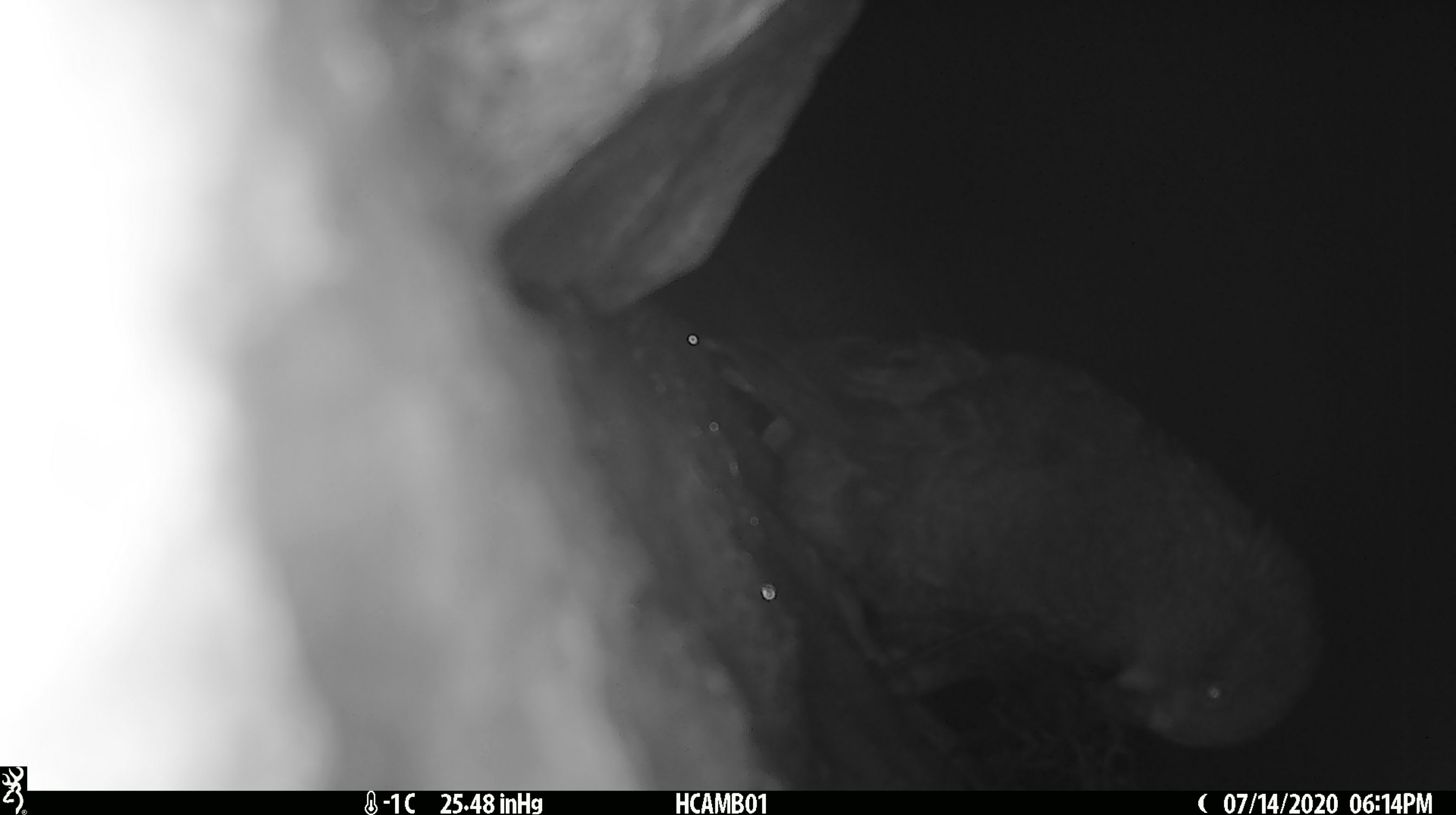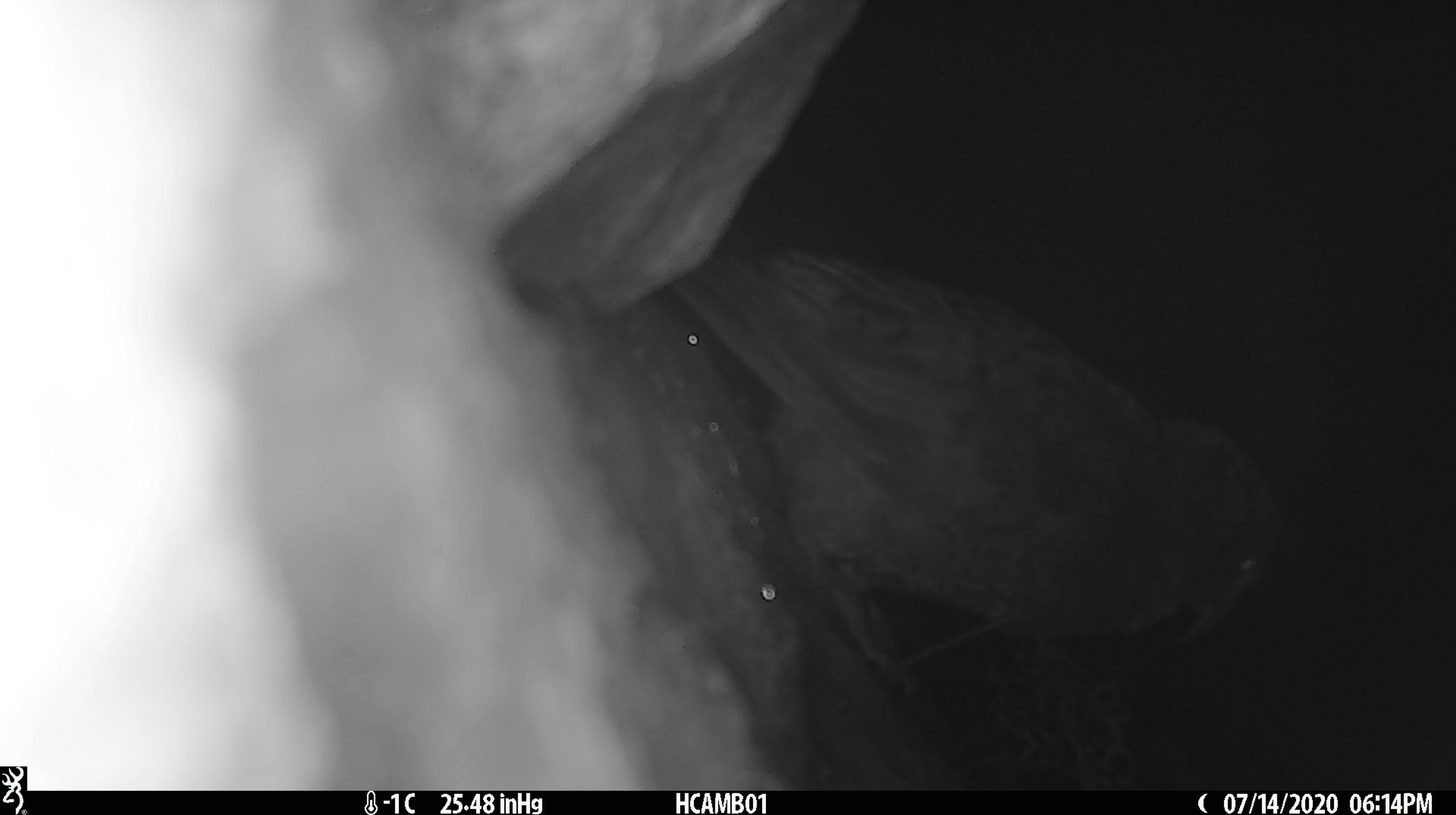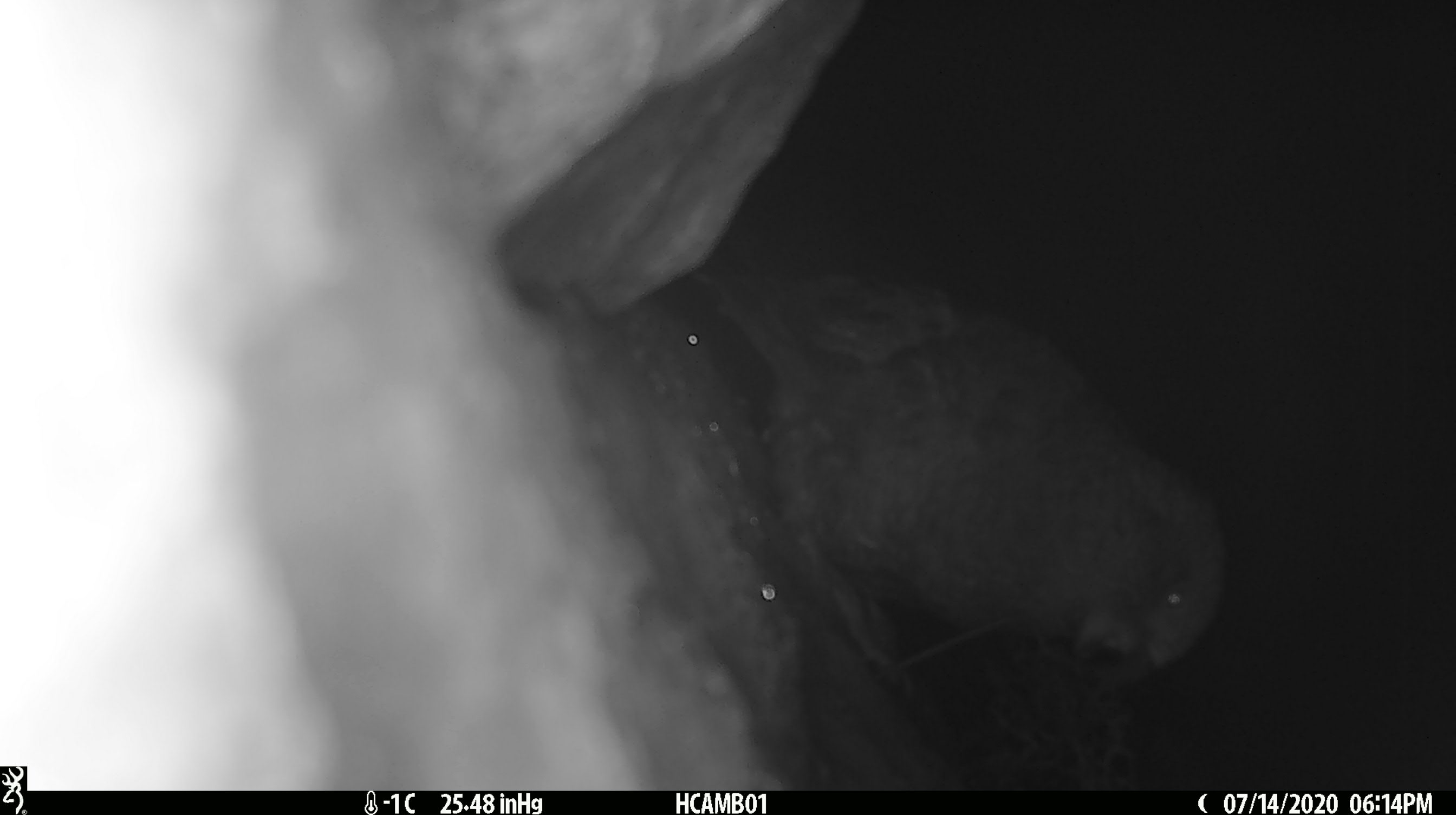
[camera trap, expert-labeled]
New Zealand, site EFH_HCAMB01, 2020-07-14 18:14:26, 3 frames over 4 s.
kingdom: Animalia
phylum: Chordata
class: Aves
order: Psittaciformes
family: Strigopidae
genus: Nestor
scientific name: Nestor notabilis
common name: kea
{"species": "kea (Nestor notabilis)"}